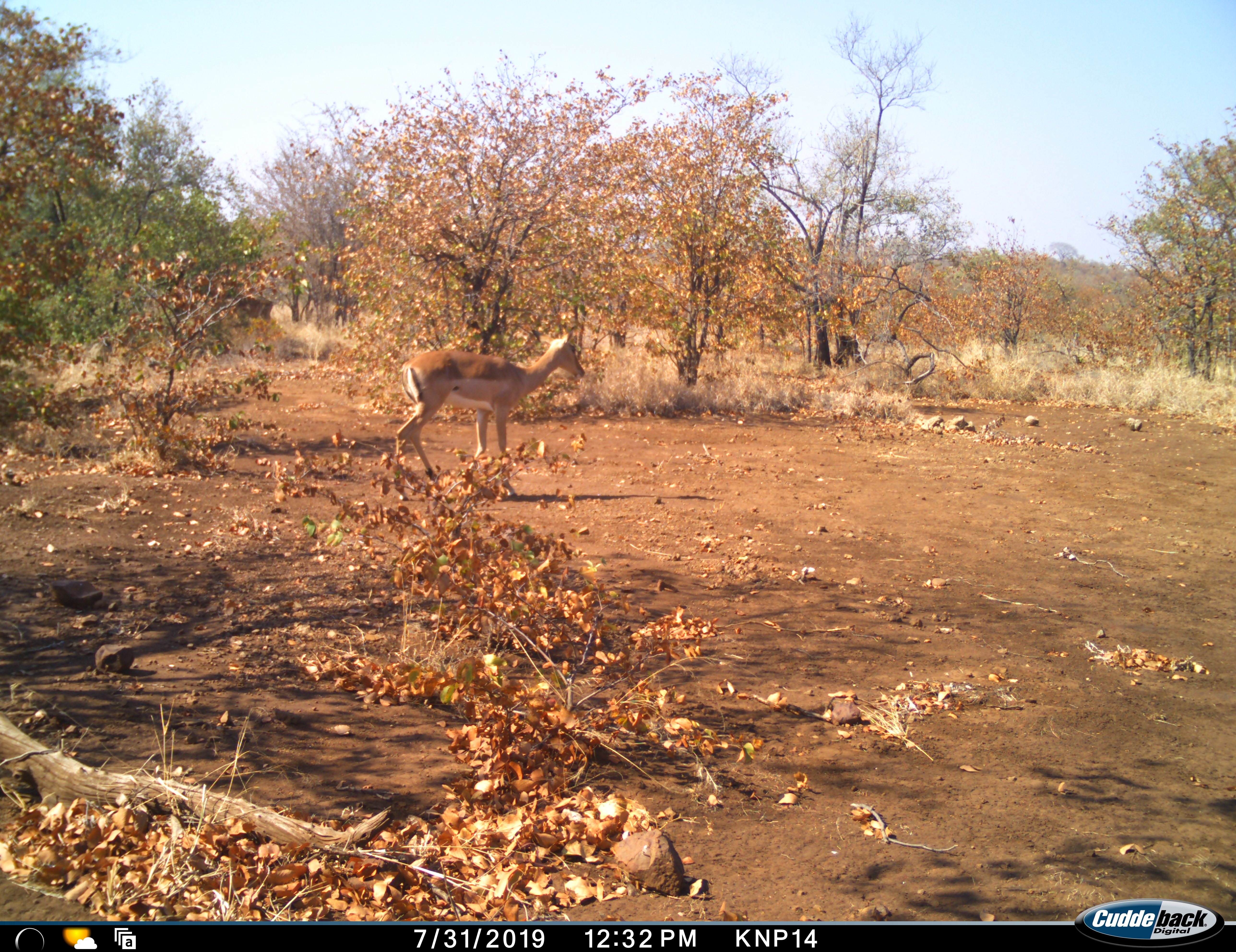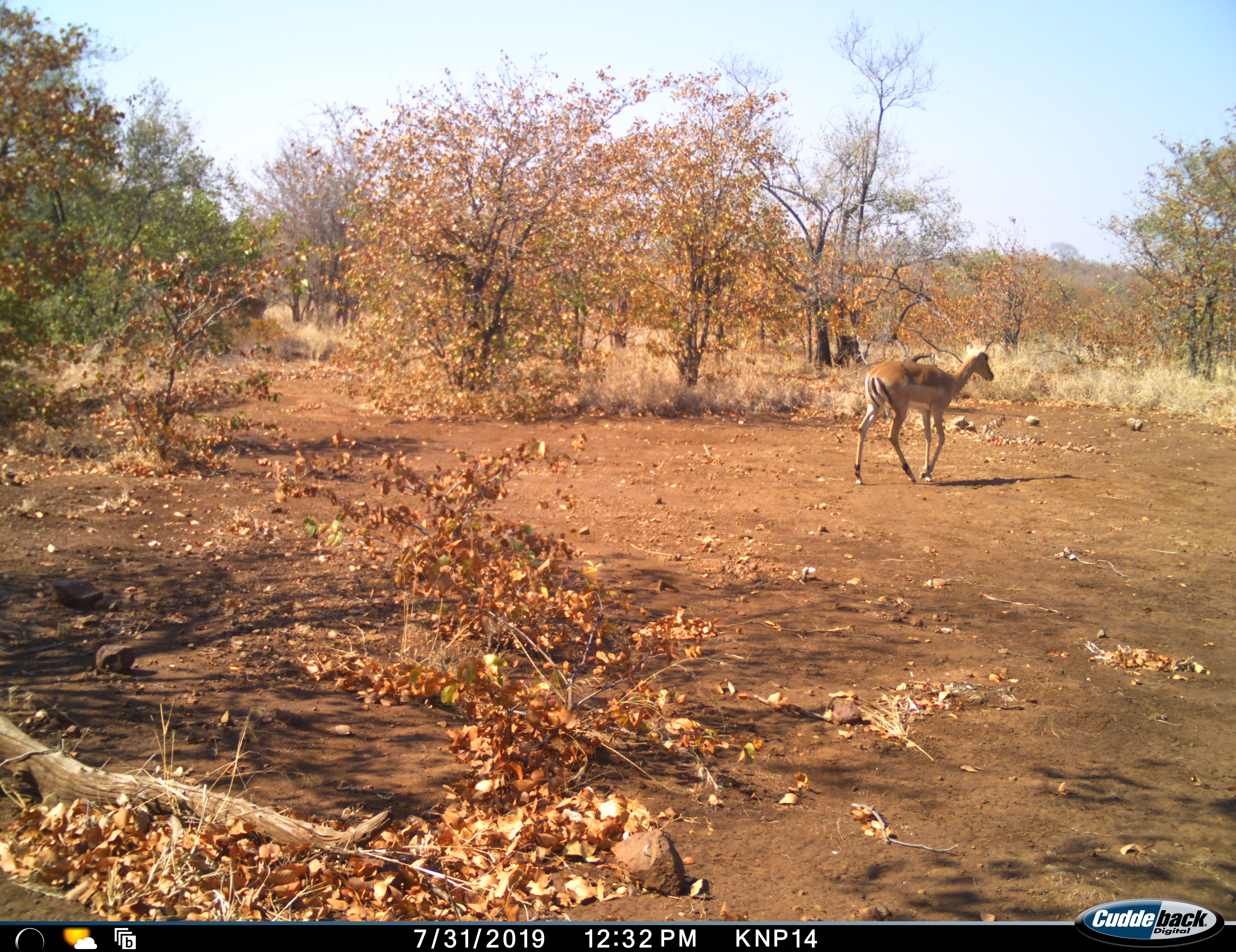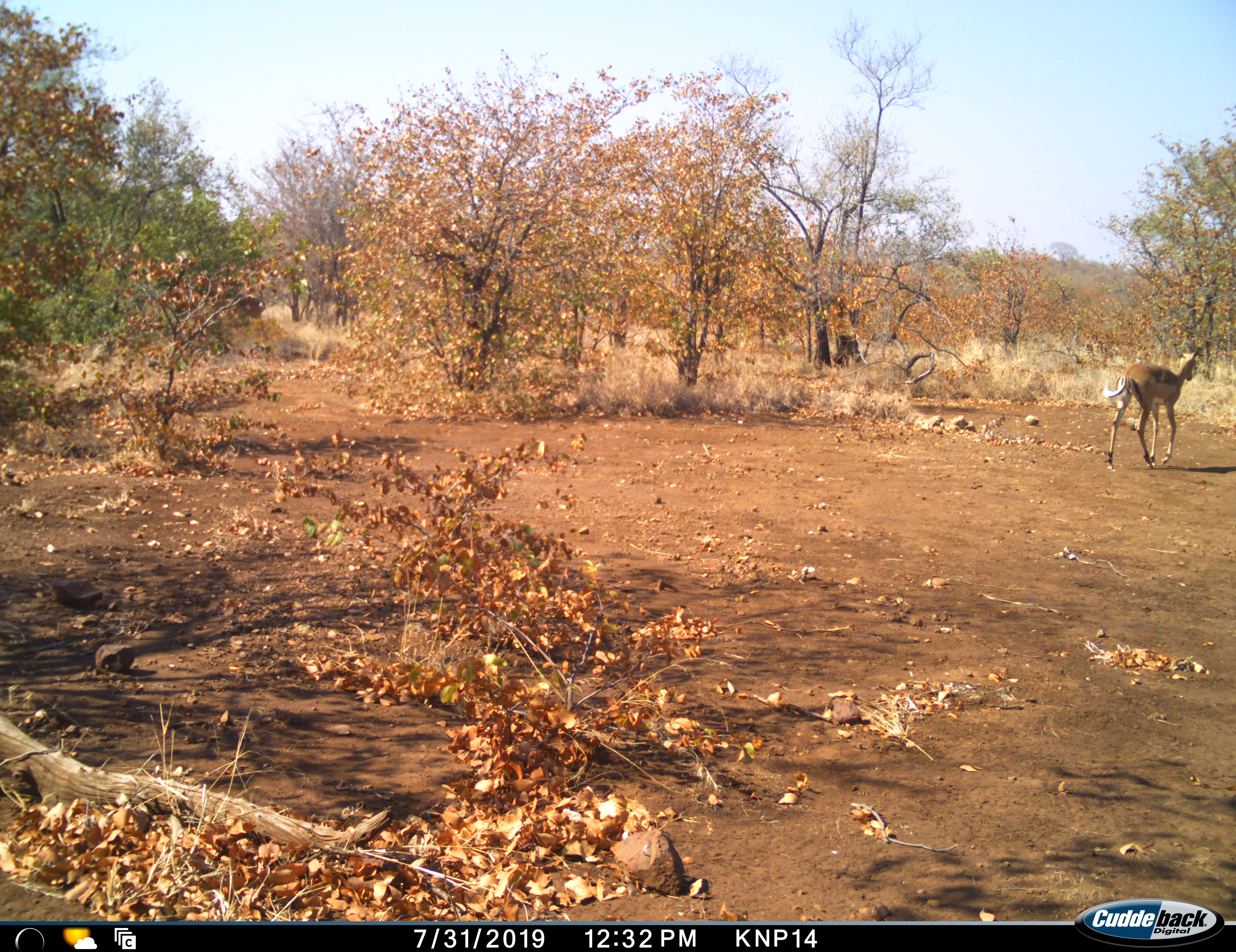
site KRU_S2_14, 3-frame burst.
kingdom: Animalia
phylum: Chordata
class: Mammalia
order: Artiodactyla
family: Bovidae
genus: Aepyceros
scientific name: Aepyceros melampus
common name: impala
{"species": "impala (Aepyceros melampus)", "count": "1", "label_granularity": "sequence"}